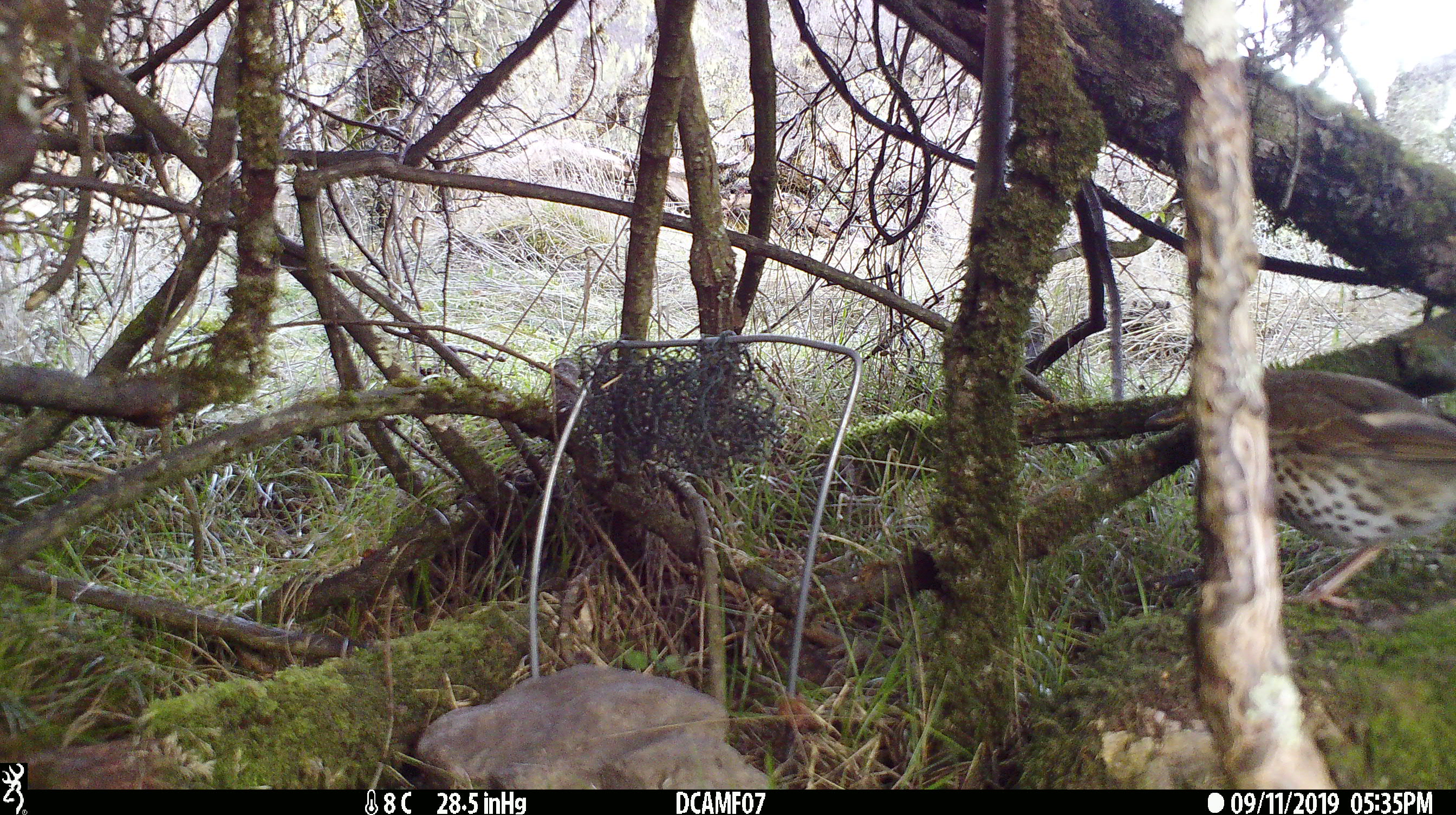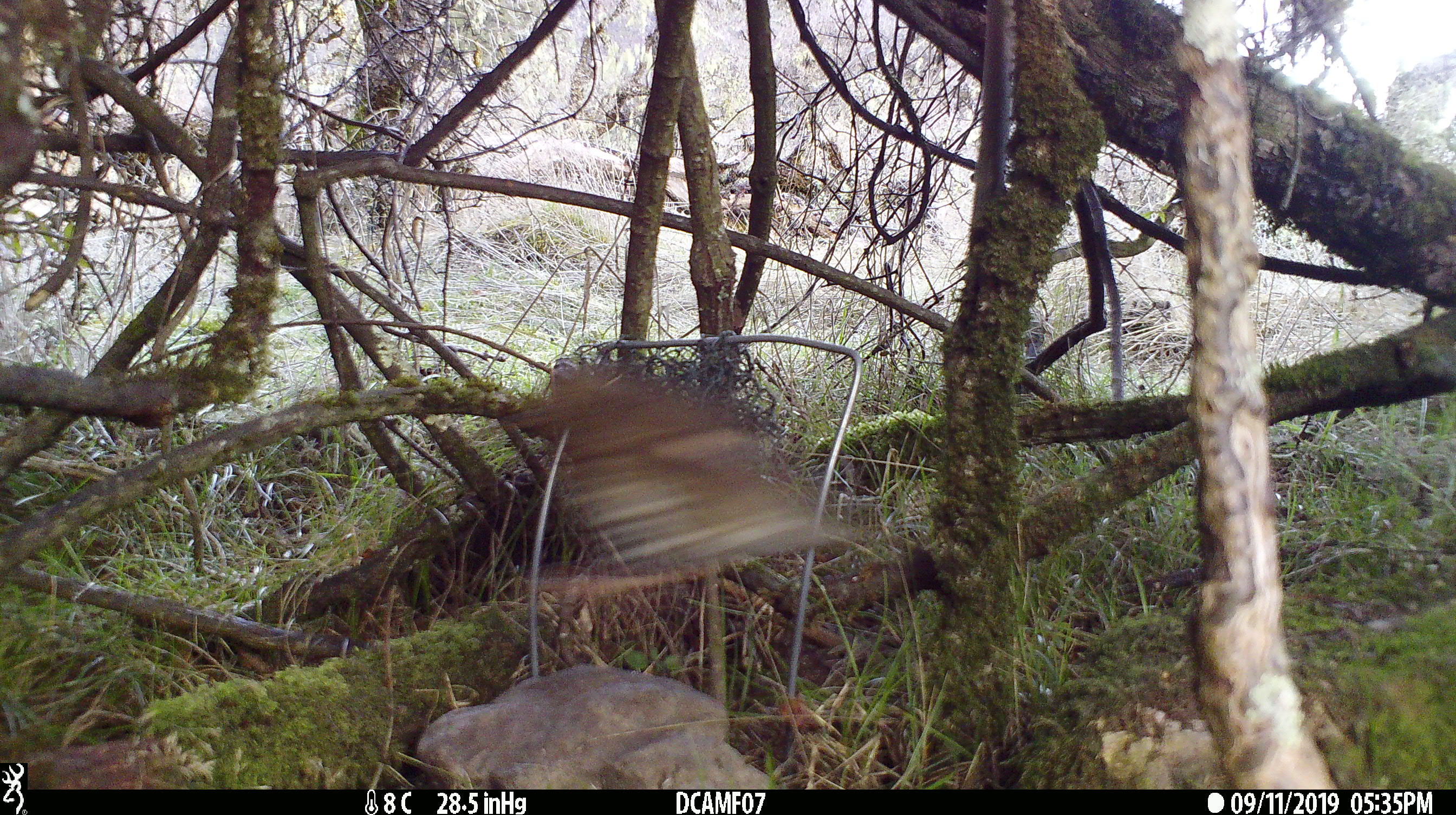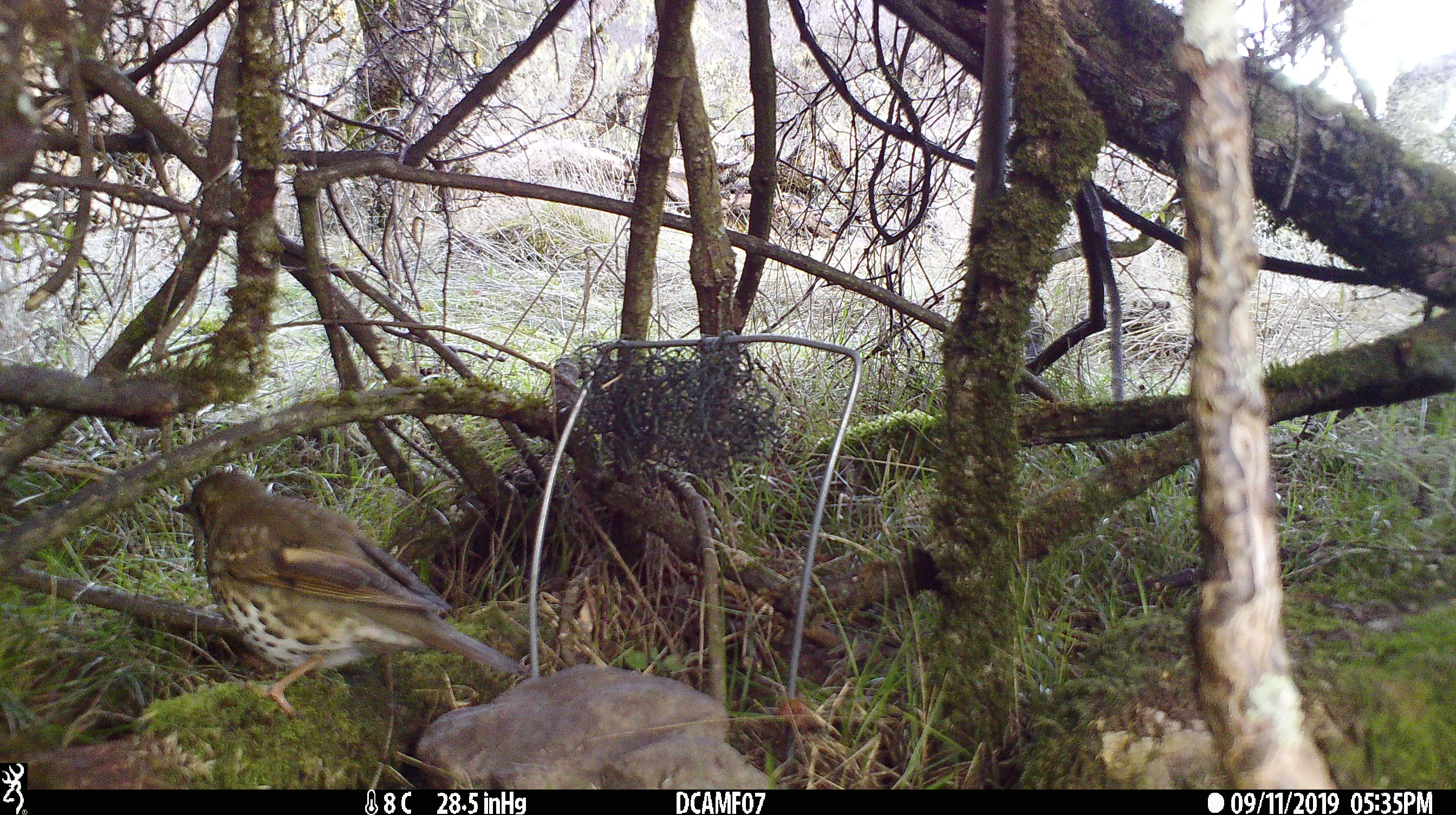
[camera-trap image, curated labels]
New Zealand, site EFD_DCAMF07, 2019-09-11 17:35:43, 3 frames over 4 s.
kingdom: Animalia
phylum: Chordata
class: Aves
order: Passeriformes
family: Turdidae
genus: Turdus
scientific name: Turdus philomelos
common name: song thrush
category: thrush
Thrush (song thrush) (Turdus philomelos).